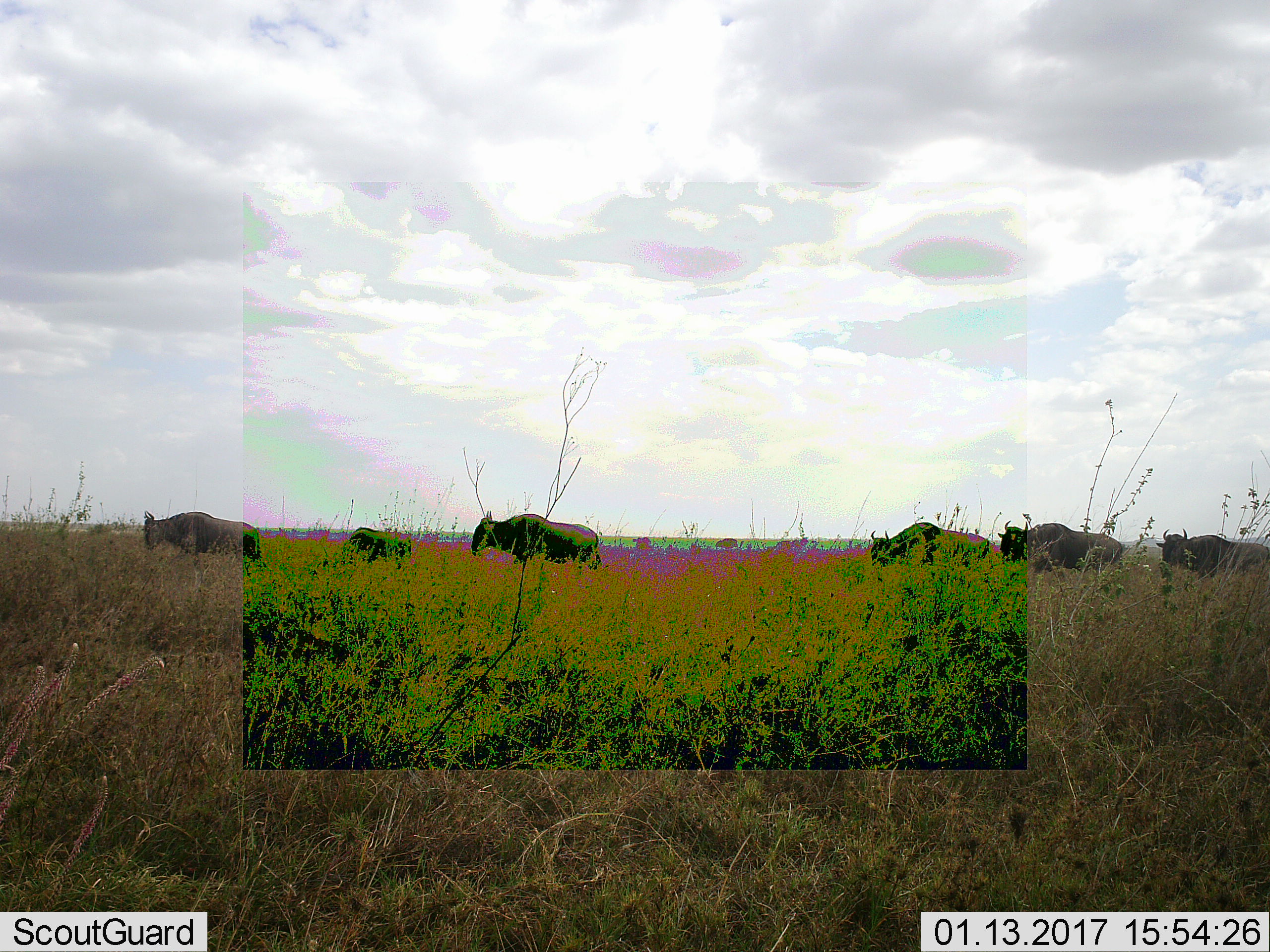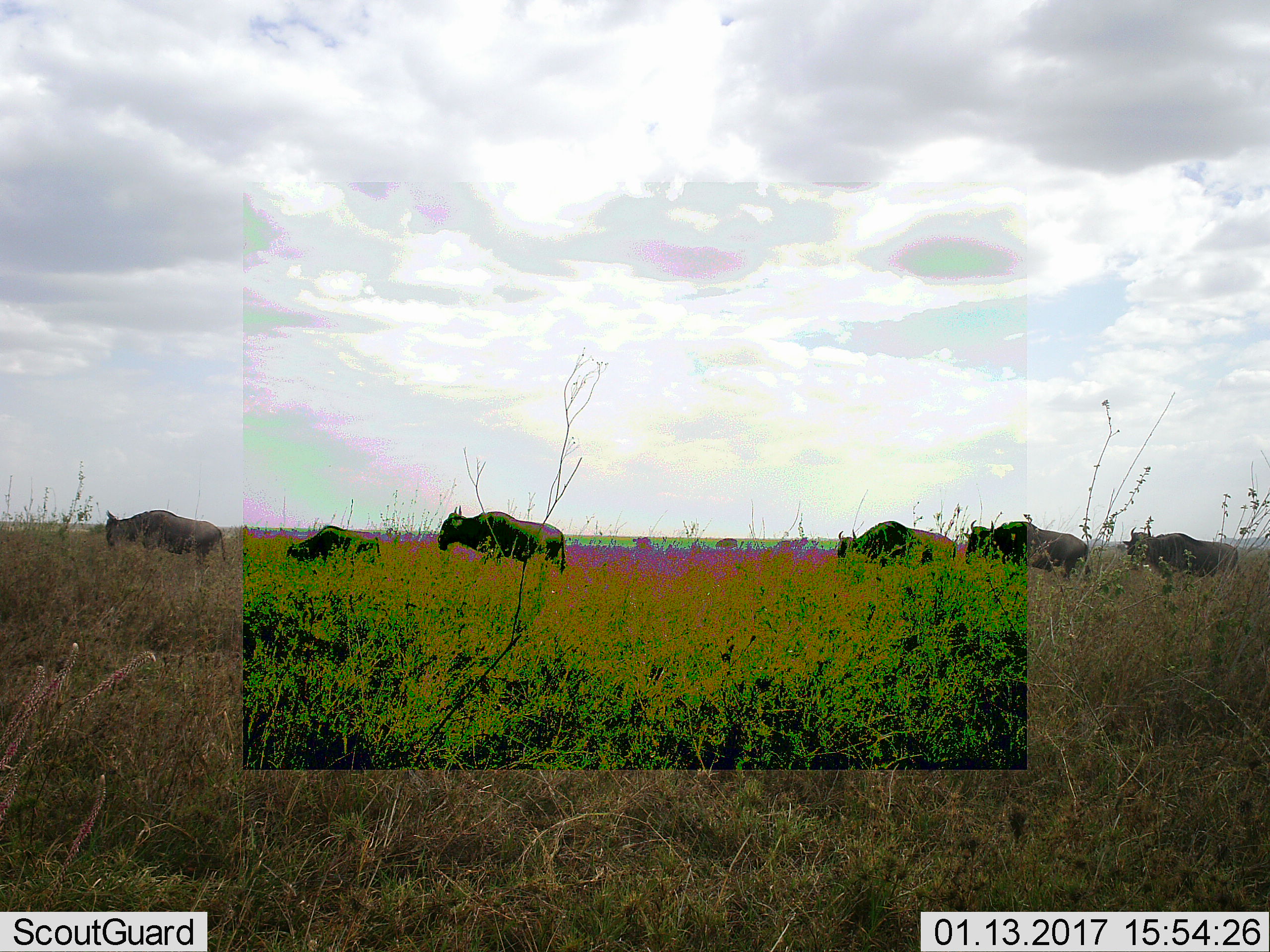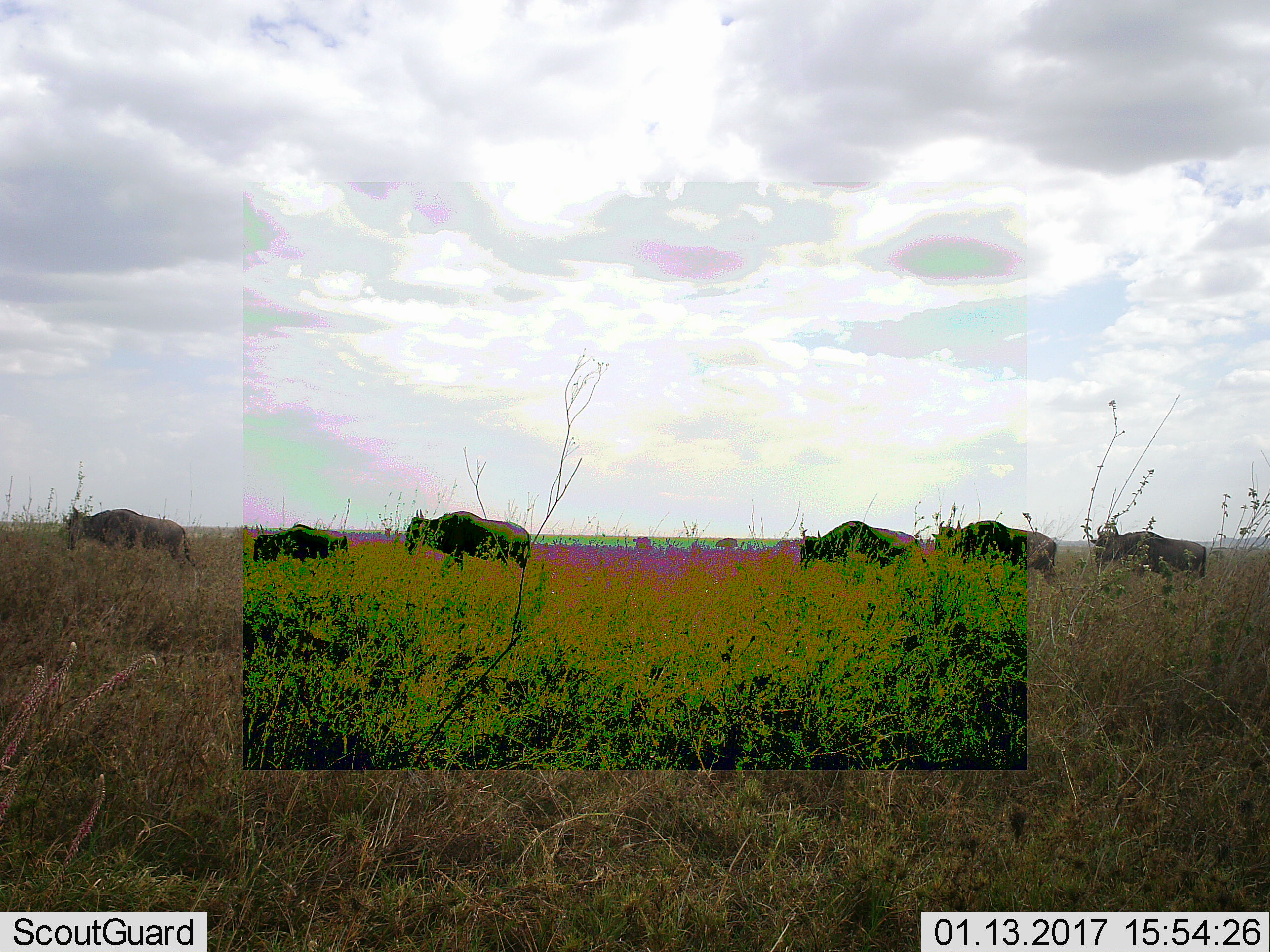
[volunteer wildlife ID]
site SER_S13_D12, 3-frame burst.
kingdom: Animalia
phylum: Chordata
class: Mammalia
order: Artiodactyla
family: Bovidae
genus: Connochaetes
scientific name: Connochaetes taurinus taurinus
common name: blue wildebeest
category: wildebeestblue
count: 6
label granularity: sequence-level